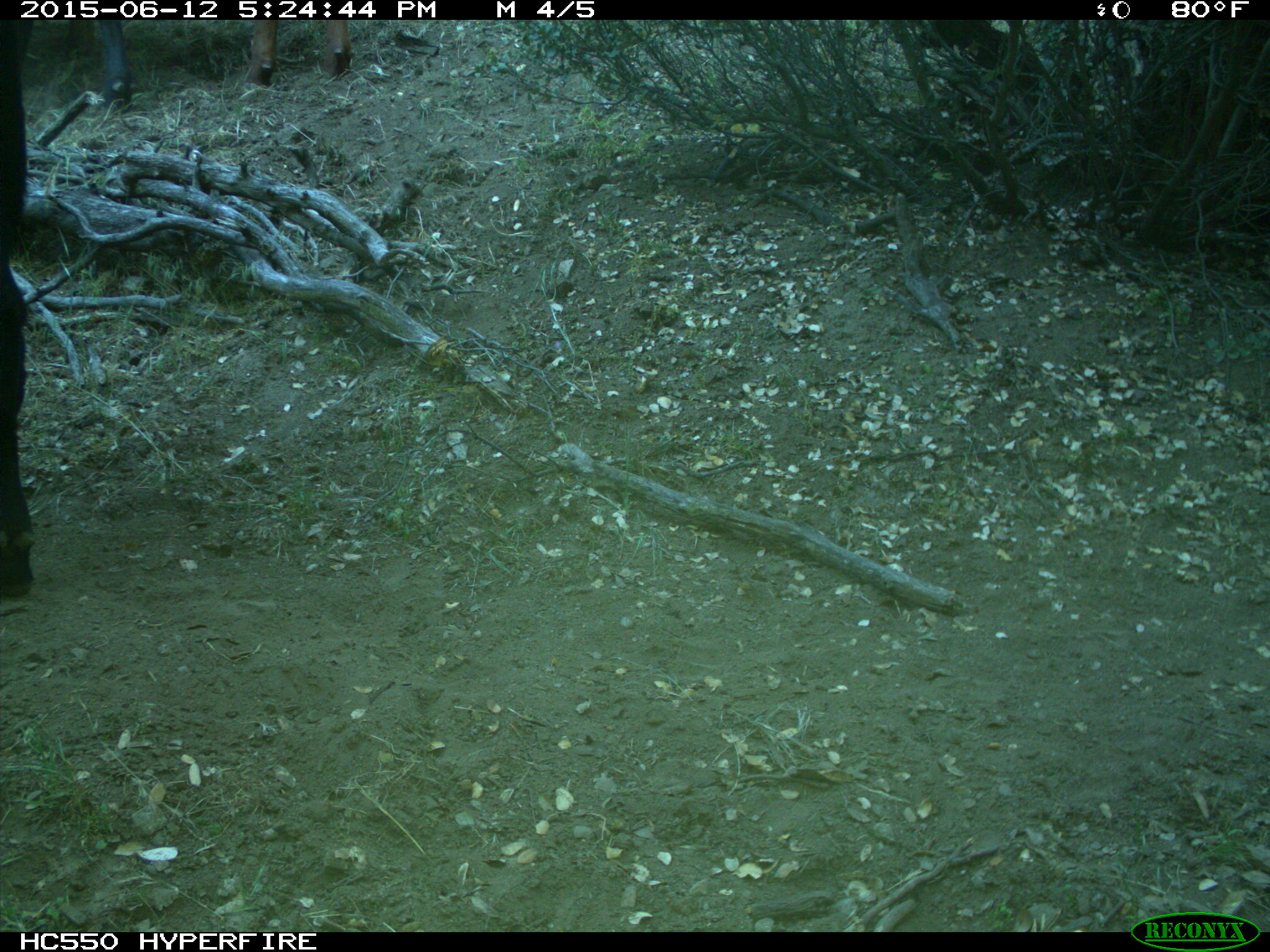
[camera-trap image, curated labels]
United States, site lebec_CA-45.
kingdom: Animalia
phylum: Chordata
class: Mammalia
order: Artiodactyla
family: Bovidae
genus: Bos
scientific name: Bos taurus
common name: domestic cow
Bos taurus (domestic cow).